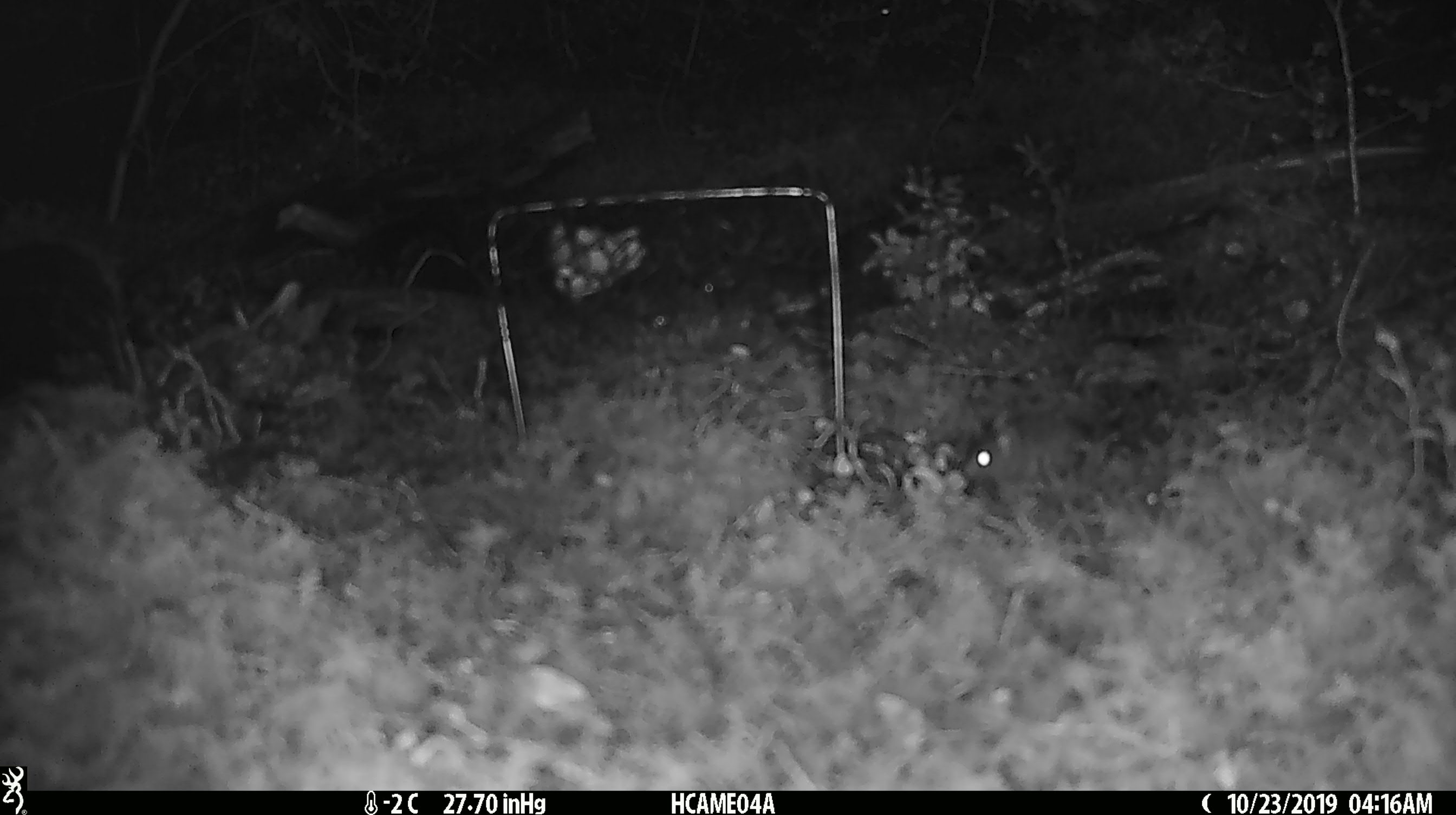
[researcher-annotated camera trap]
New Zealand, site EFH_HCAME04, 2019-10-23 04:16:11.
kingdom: Animalia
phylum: Chordata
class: Mammalia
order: Rodentia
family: Muridae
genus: Mus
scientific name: Mus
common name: mouse